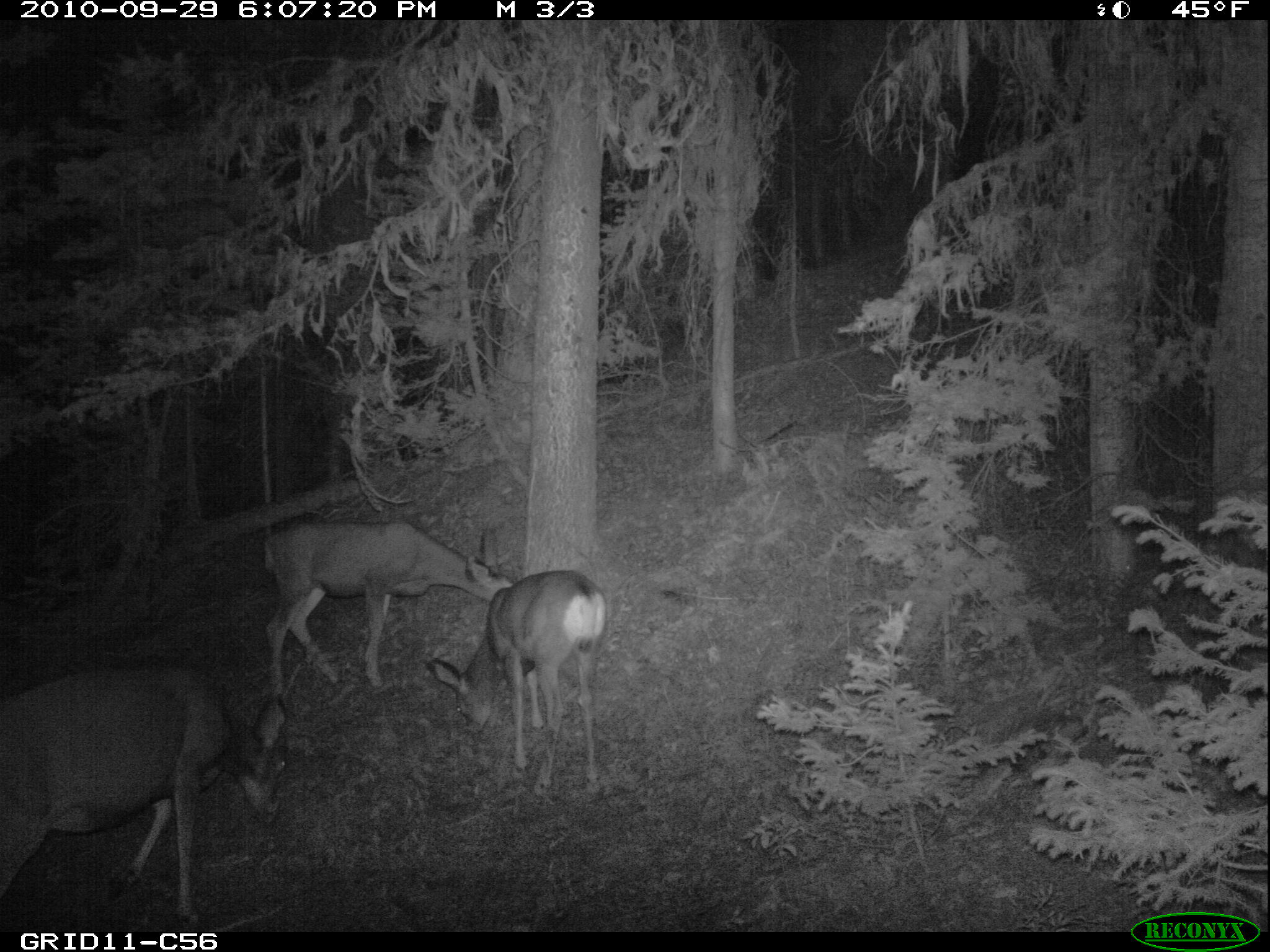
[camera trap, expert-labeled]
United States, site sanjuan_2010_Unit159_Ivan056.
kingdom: Animalia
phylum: Chordata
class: Mammalia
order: Artiodactyla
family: Cervidae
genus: Odocoileus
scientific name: Odocoileus hemionus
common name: mule deer